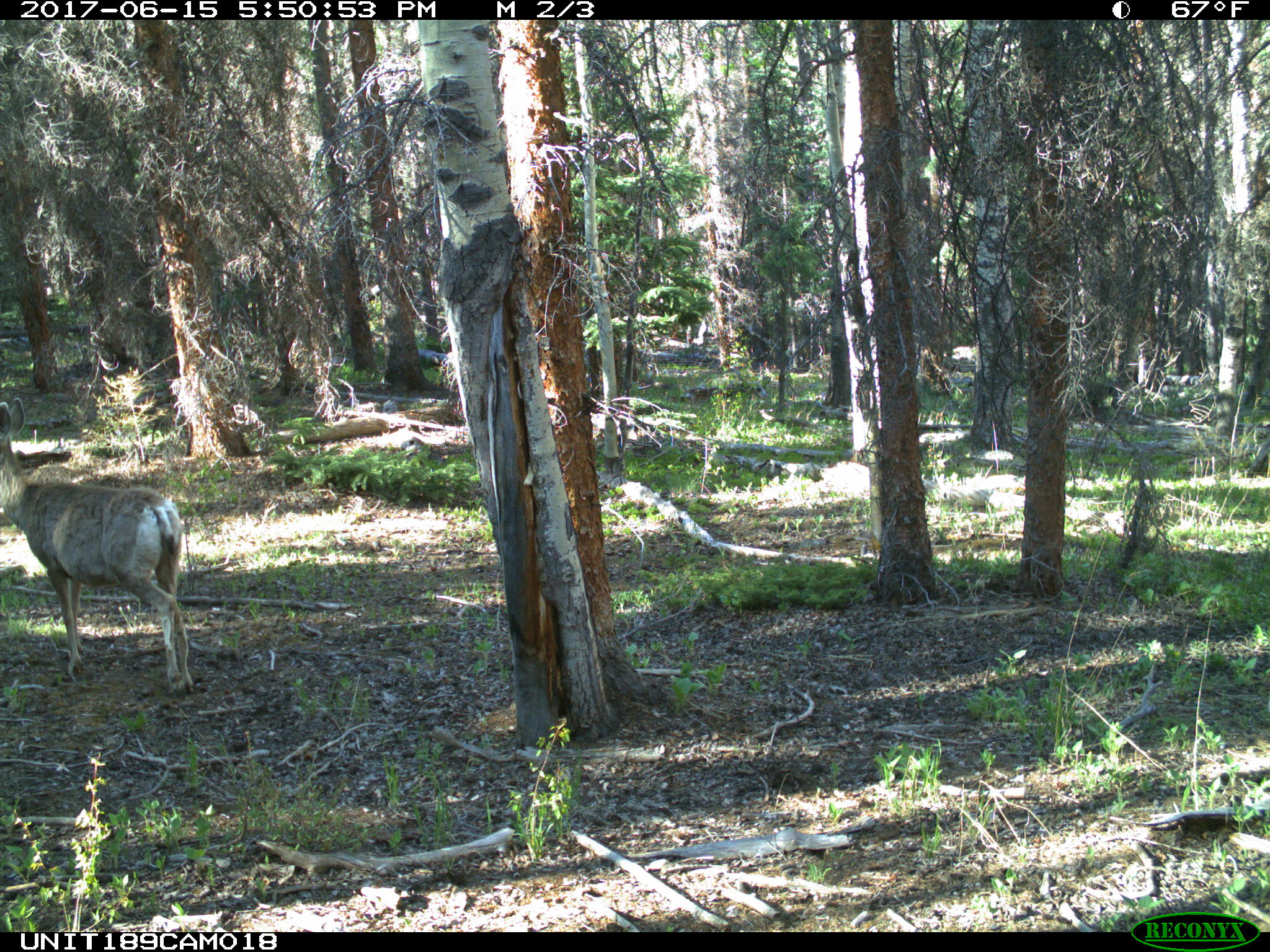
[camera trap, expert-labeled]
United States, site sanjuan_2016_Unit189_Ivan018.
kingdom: Animalia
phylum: Chordata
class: Mammalia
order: Artiodactyla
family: Cervidae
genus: Odocoileus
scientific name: Odocoileus hemionus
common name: mule deer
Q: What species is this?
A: Odocoileus hemionus (mule deer).